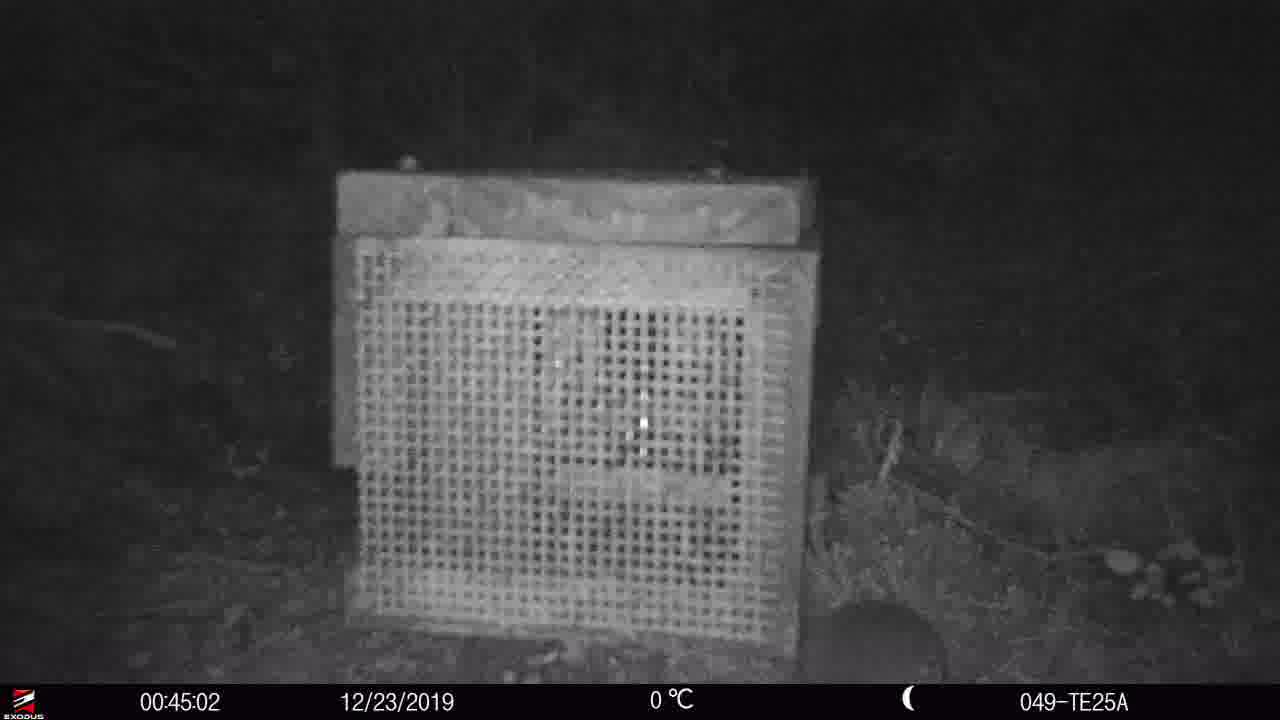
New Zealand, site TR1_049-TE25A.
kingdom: Animalia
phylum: Chordata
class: Mammalia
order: Rodentia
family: Muridae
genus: Mus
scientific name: Mus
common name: mouse